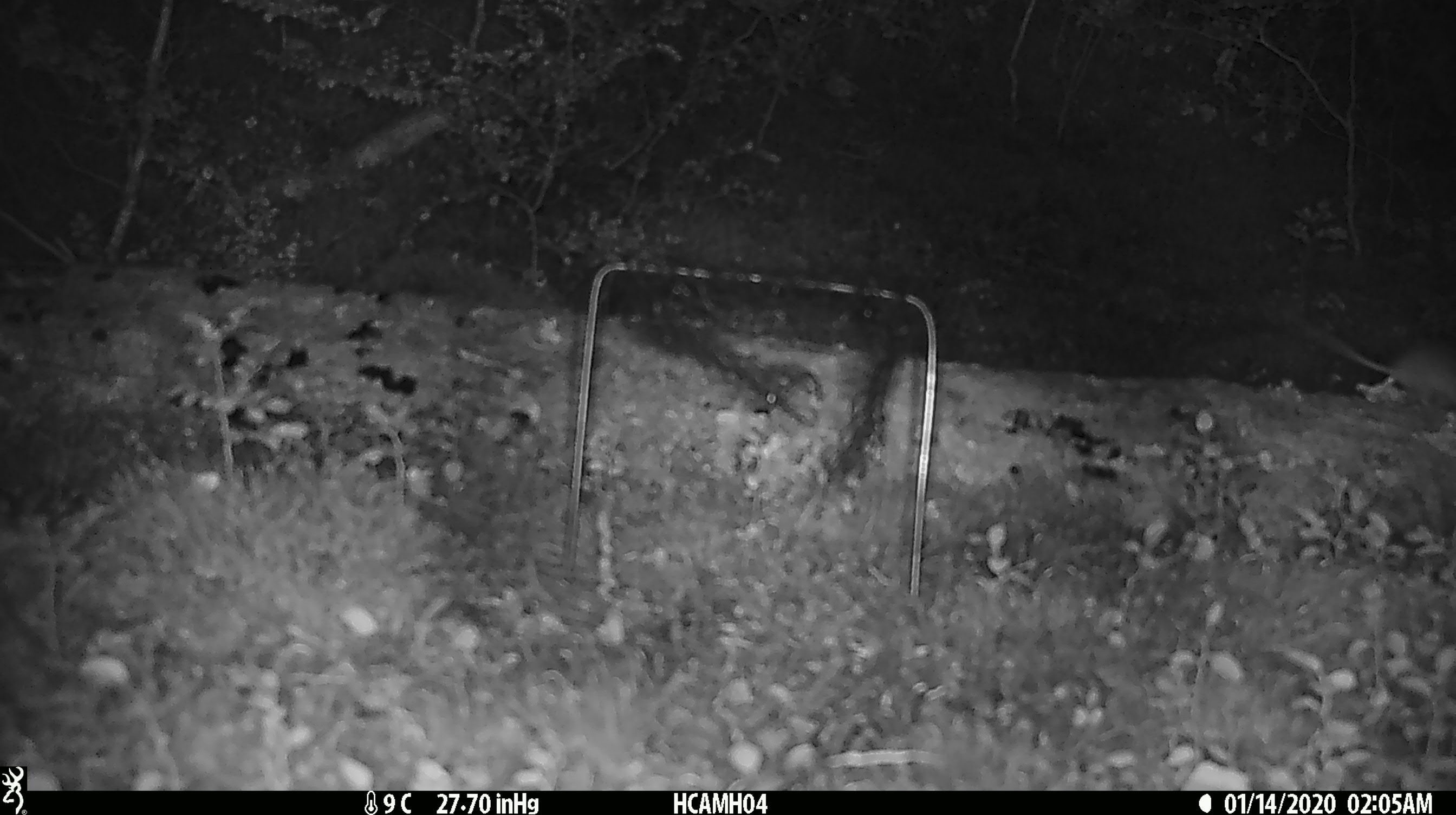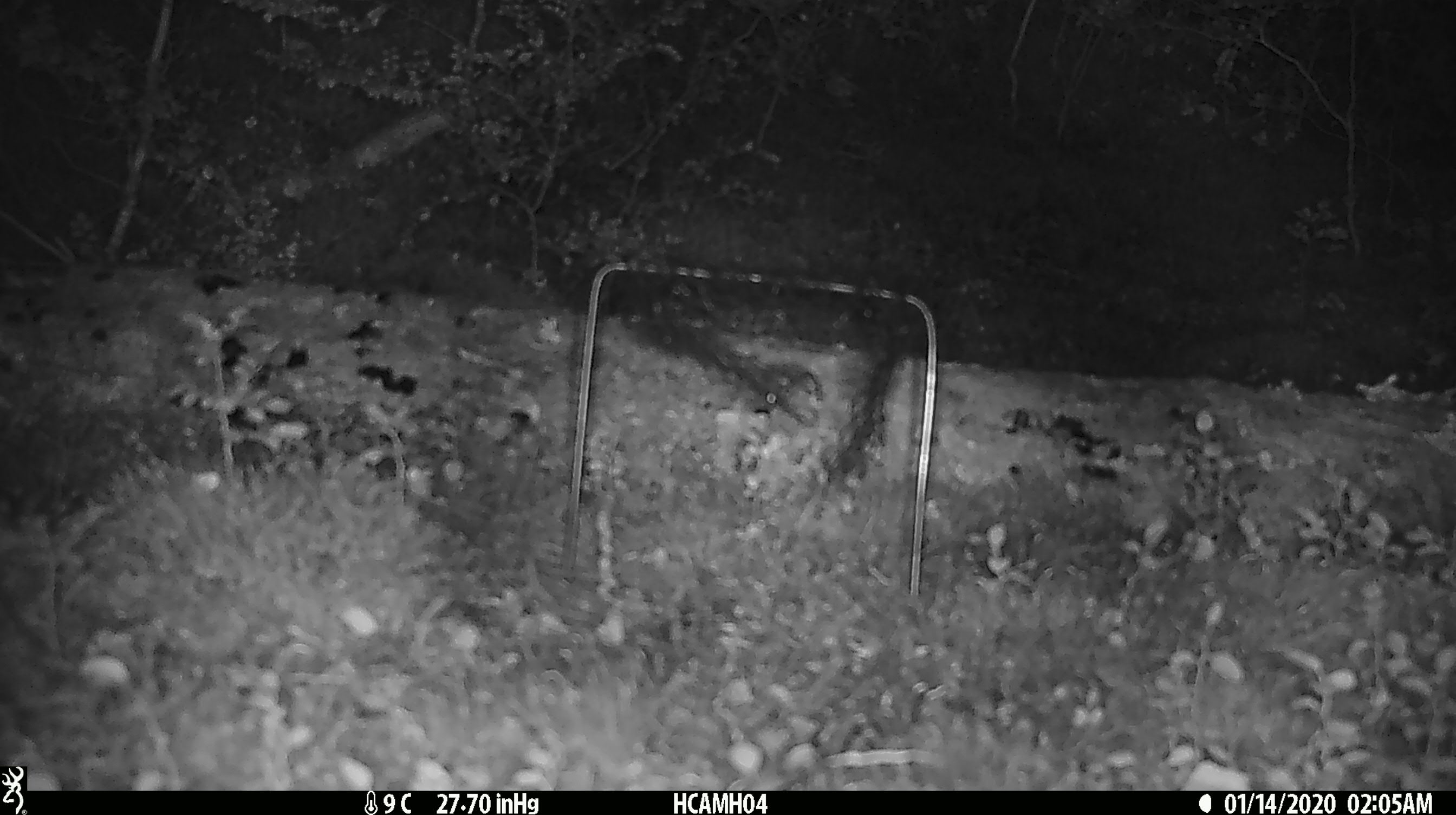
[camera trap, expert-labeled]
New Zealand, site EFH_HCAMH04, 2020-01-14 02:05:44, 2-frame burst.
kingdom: Animalia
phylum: Chordata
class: Mammalia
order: Rodentia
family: Muridae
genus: Mus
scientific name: Mus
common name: mouse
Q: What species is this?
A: Mouse (Mus).